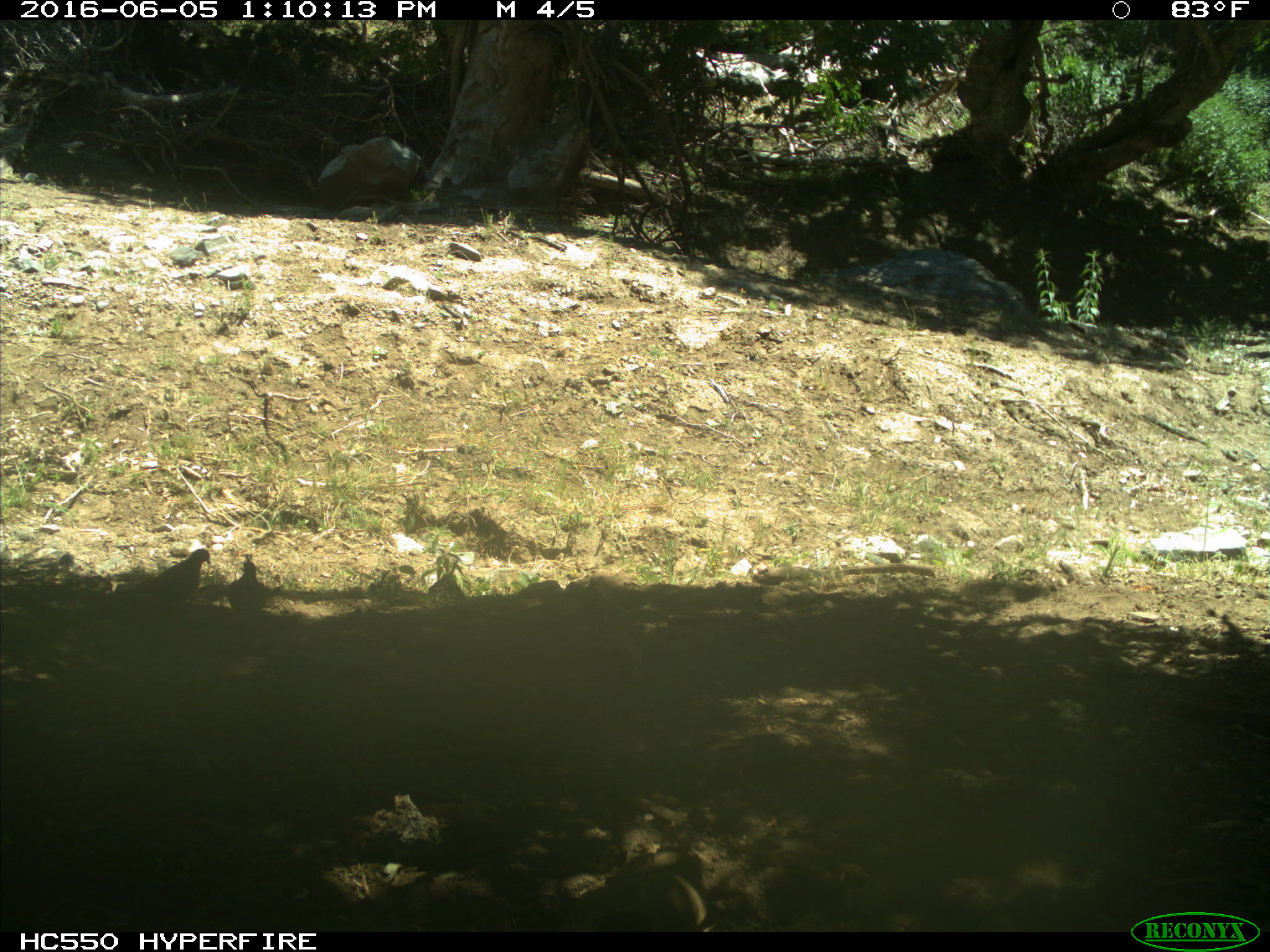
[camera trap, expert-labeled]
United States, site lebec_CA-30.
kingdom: Animalia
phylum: Chordata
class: Aves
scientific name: Aves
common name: birds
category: unidentified bird